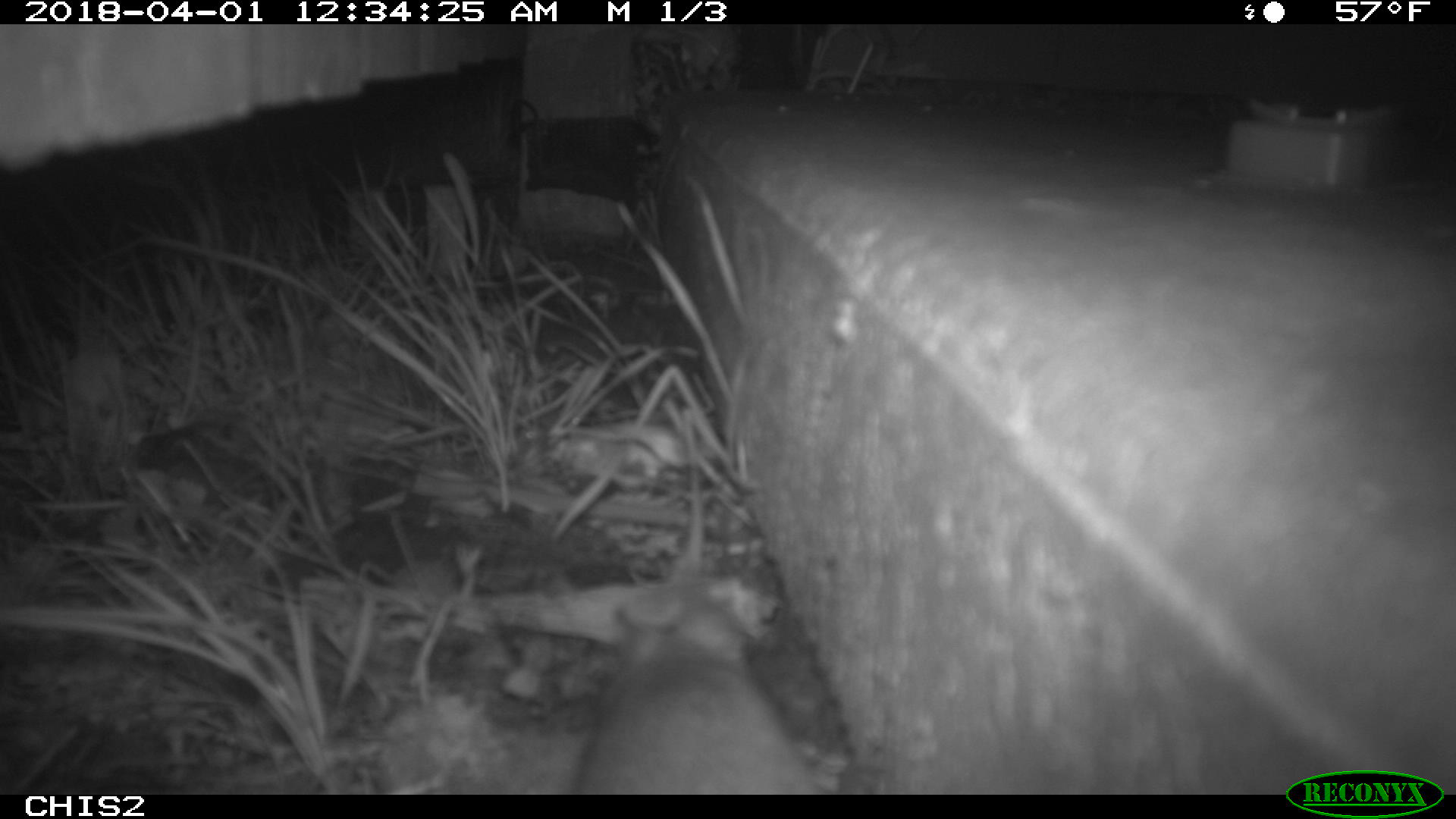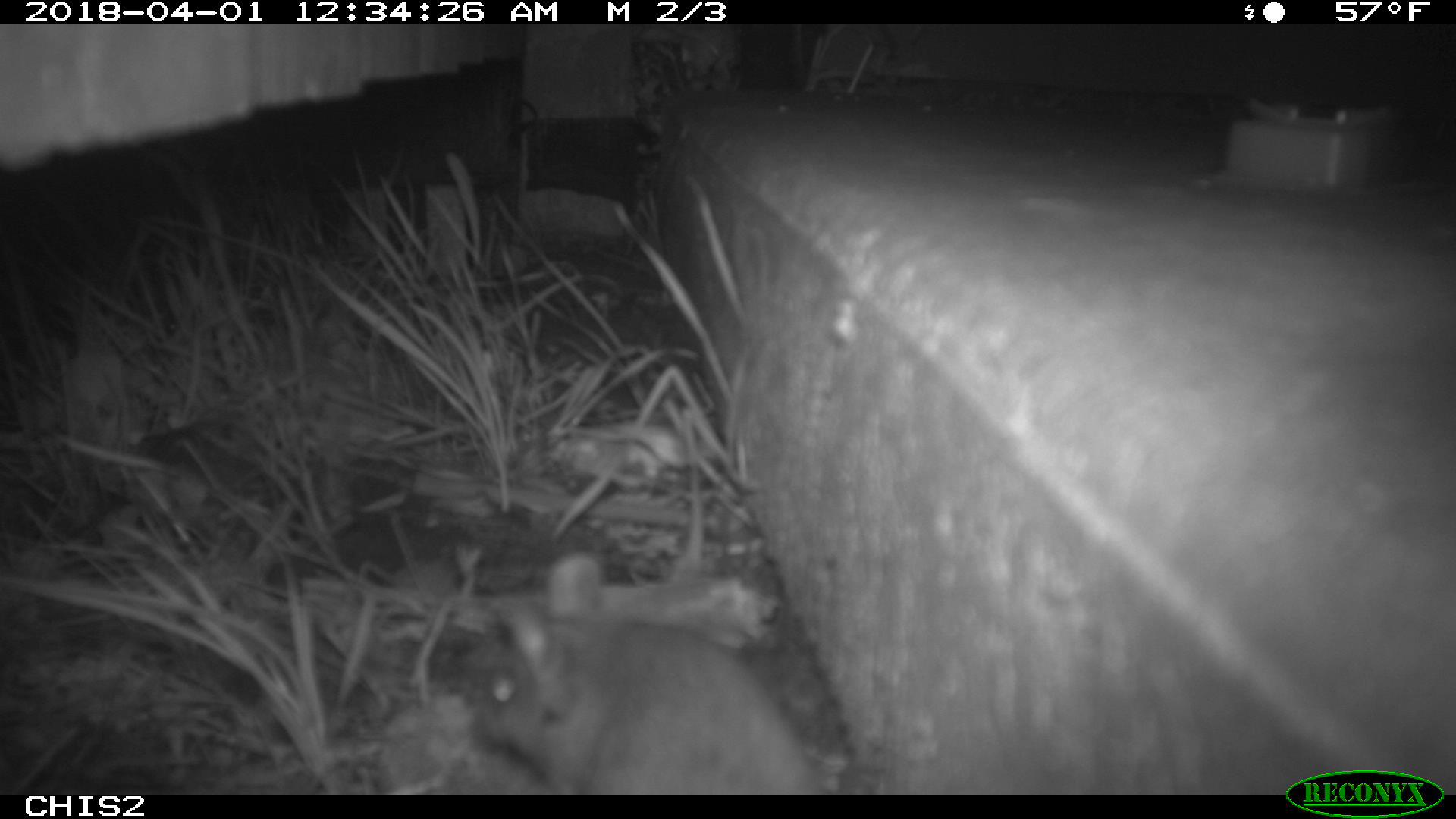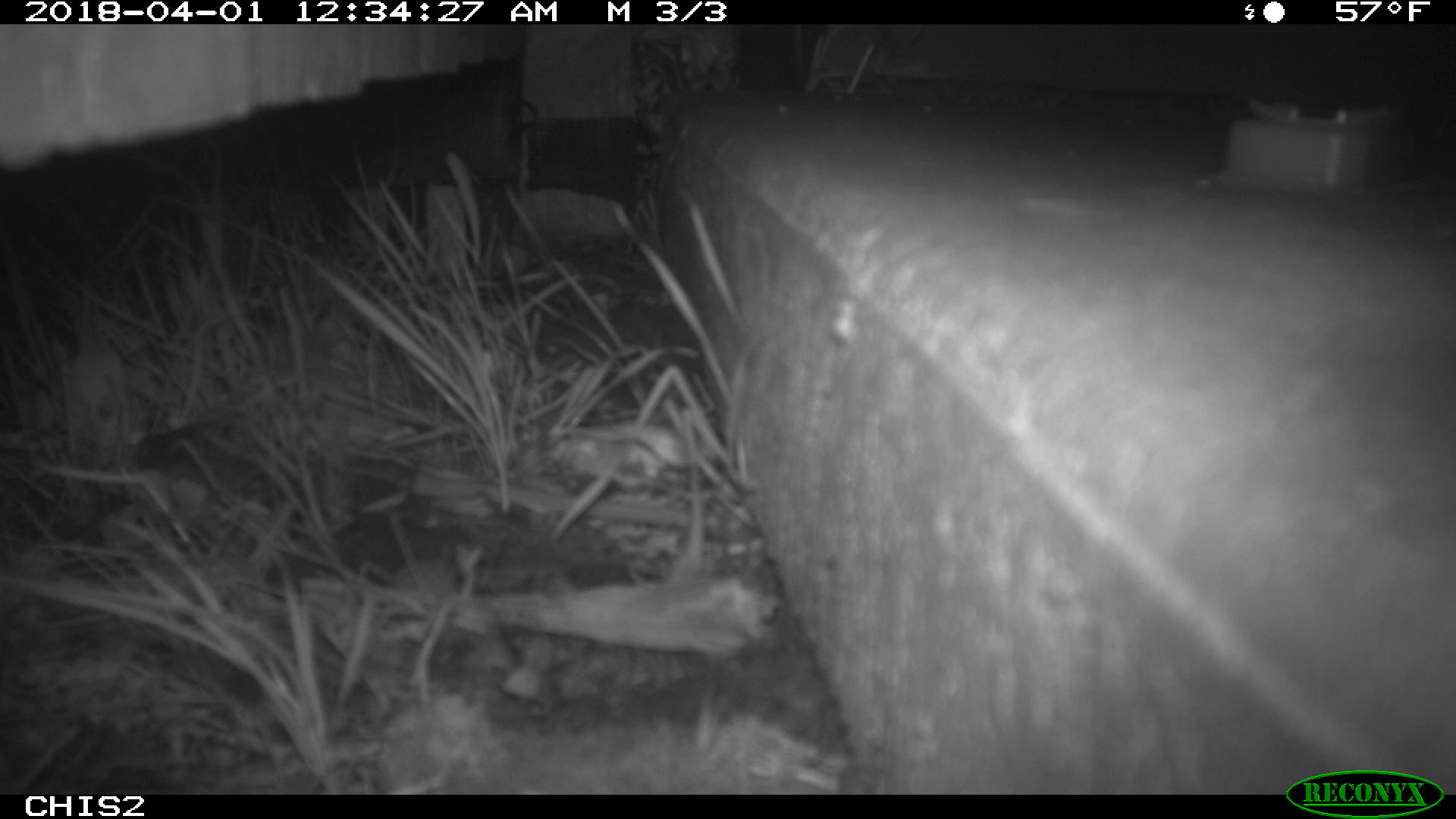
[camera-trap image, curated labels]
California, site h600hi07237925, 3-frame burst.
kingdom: Animalia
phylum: Chordata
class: Mammalia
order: Rodentia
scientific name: Rodentia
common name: rodent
Rodent (Rodentia).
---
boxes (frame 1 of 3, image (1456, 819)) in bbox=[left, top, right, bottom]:
rodent: bbox=[572, 550, 825, 793]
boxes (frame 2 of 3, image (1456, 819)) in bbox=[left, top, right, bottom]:
rodent: bbox=[463, 554, 824, 794]